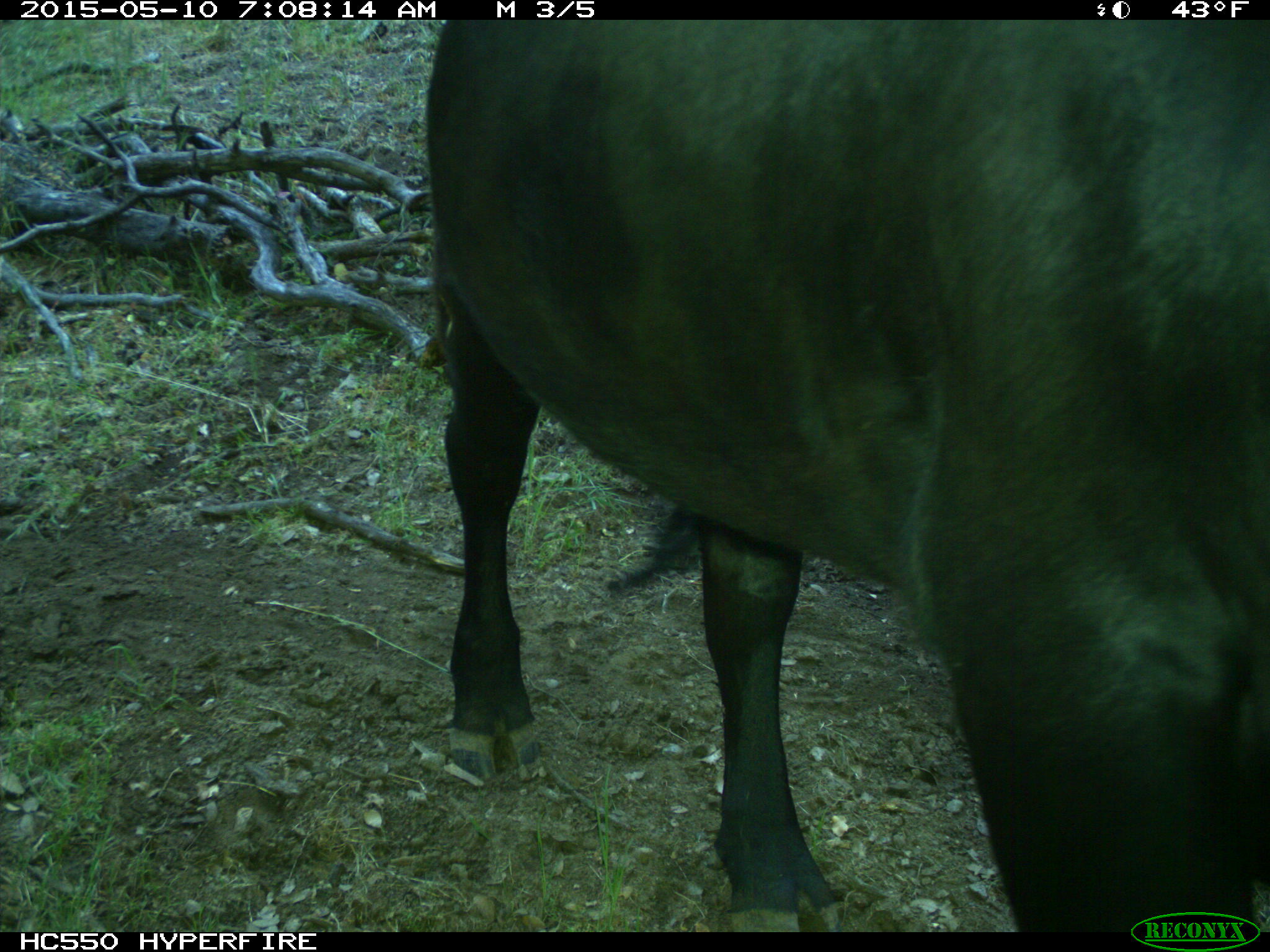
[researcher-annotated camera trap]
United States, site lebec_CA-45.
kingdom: Animalia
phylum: Chordata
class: Mammalia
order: Artiodactyla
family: Bovidae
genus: Bos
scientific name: Bos taurus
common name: domestic cow